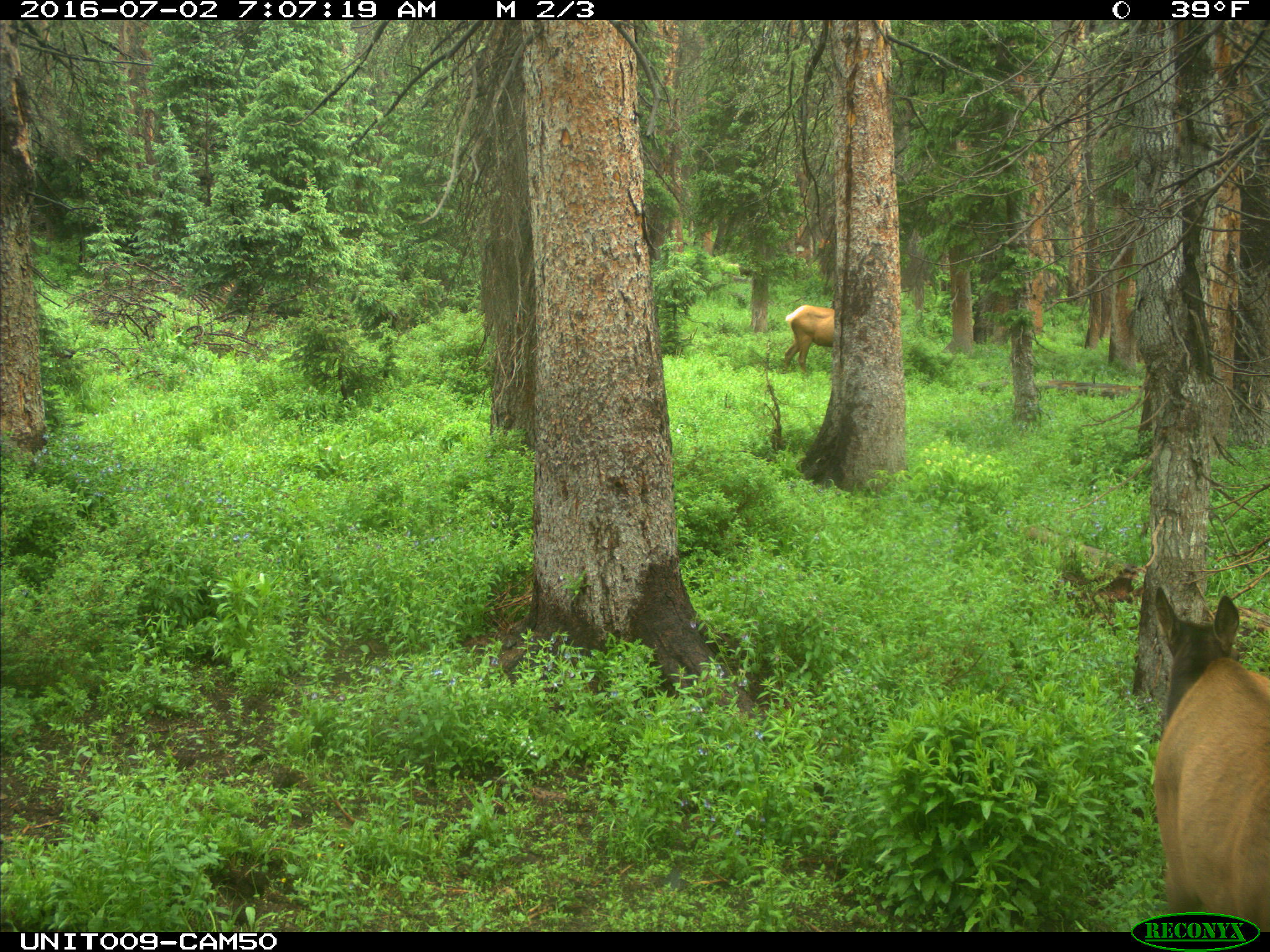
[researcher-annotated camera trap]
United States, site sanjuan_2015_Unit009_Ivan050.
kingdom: Animalia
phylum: Chordata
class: Mammalia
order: Artiodactyla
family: Cervidae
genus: Cervus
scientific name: Cervus elaphus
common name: red deer